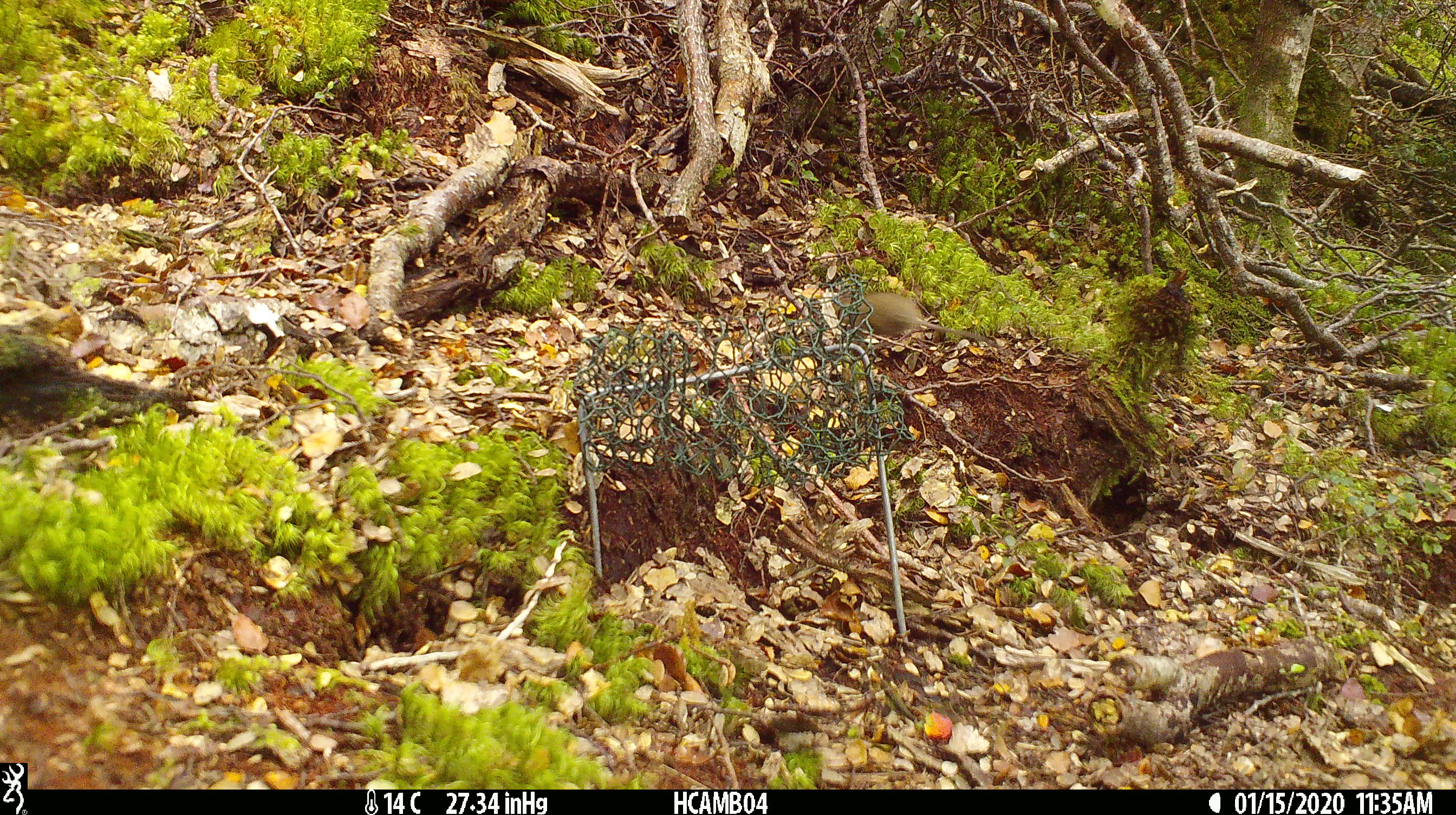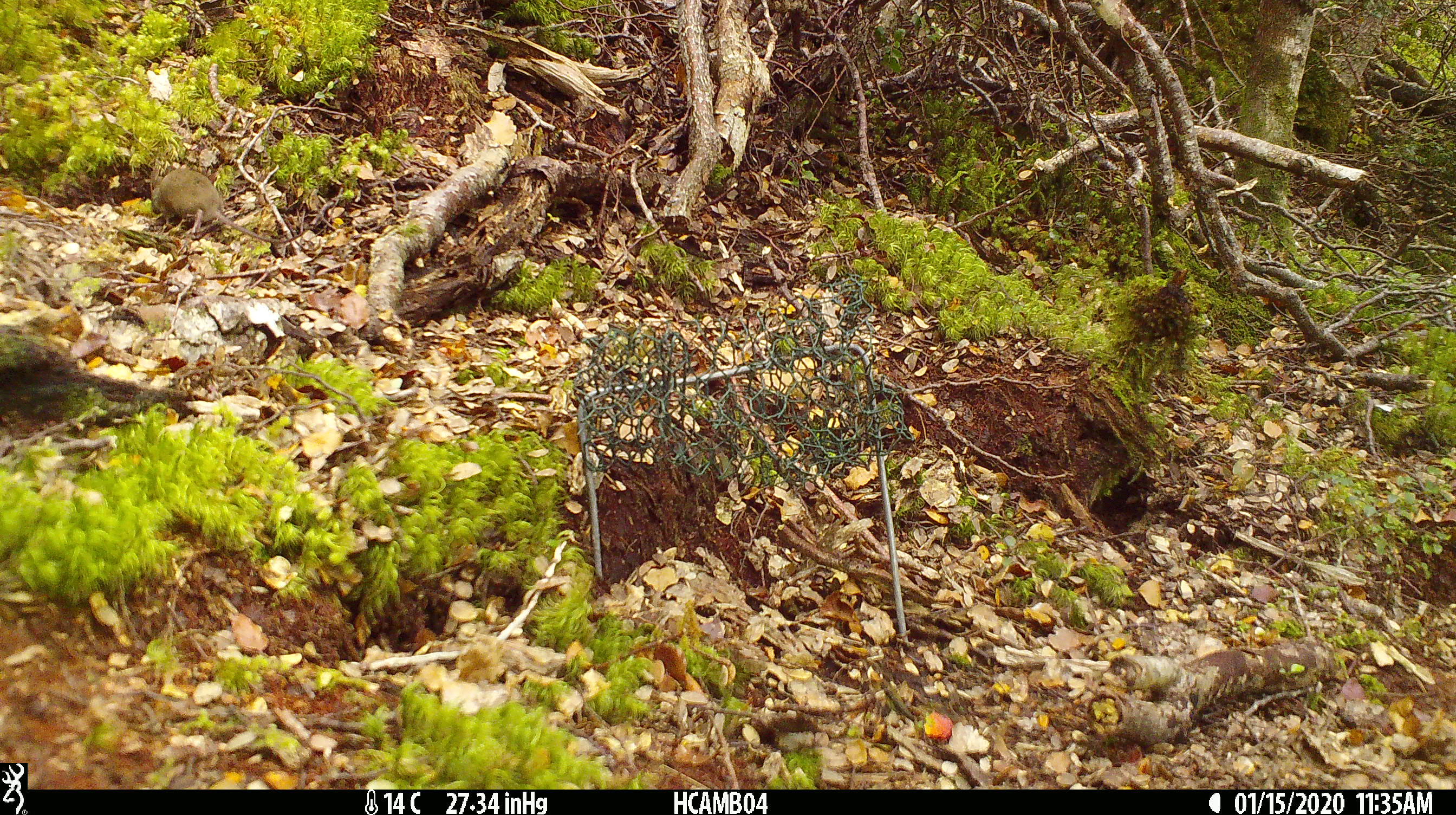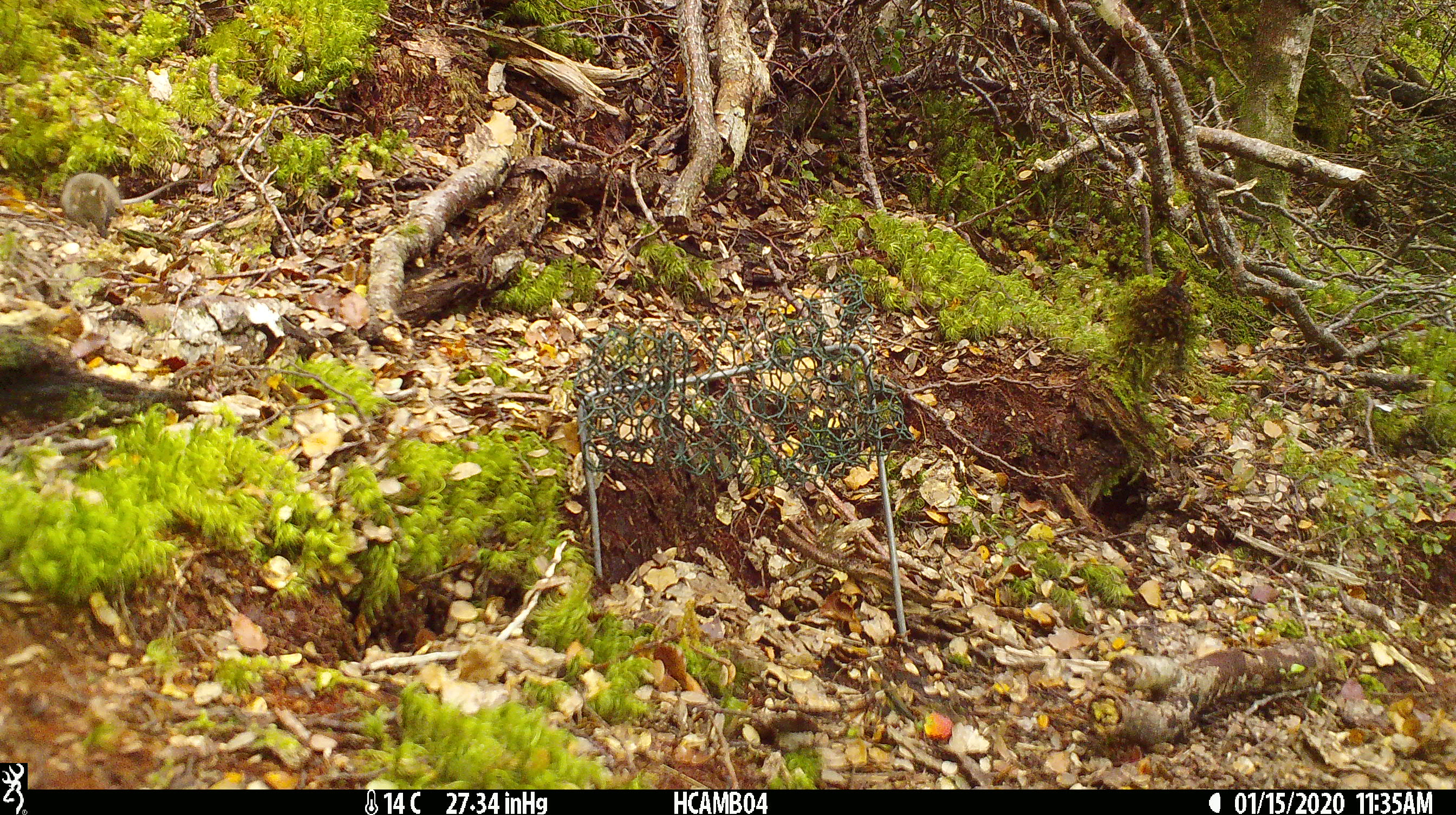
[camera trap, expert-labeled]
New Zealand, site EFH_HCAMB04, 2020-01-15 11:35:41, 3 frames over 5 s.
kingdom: Animalia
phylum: Chordata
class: Mammalia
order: Rodentia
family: Muridae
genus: Mus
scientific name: Mus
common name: mouse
Mouse (Mus).